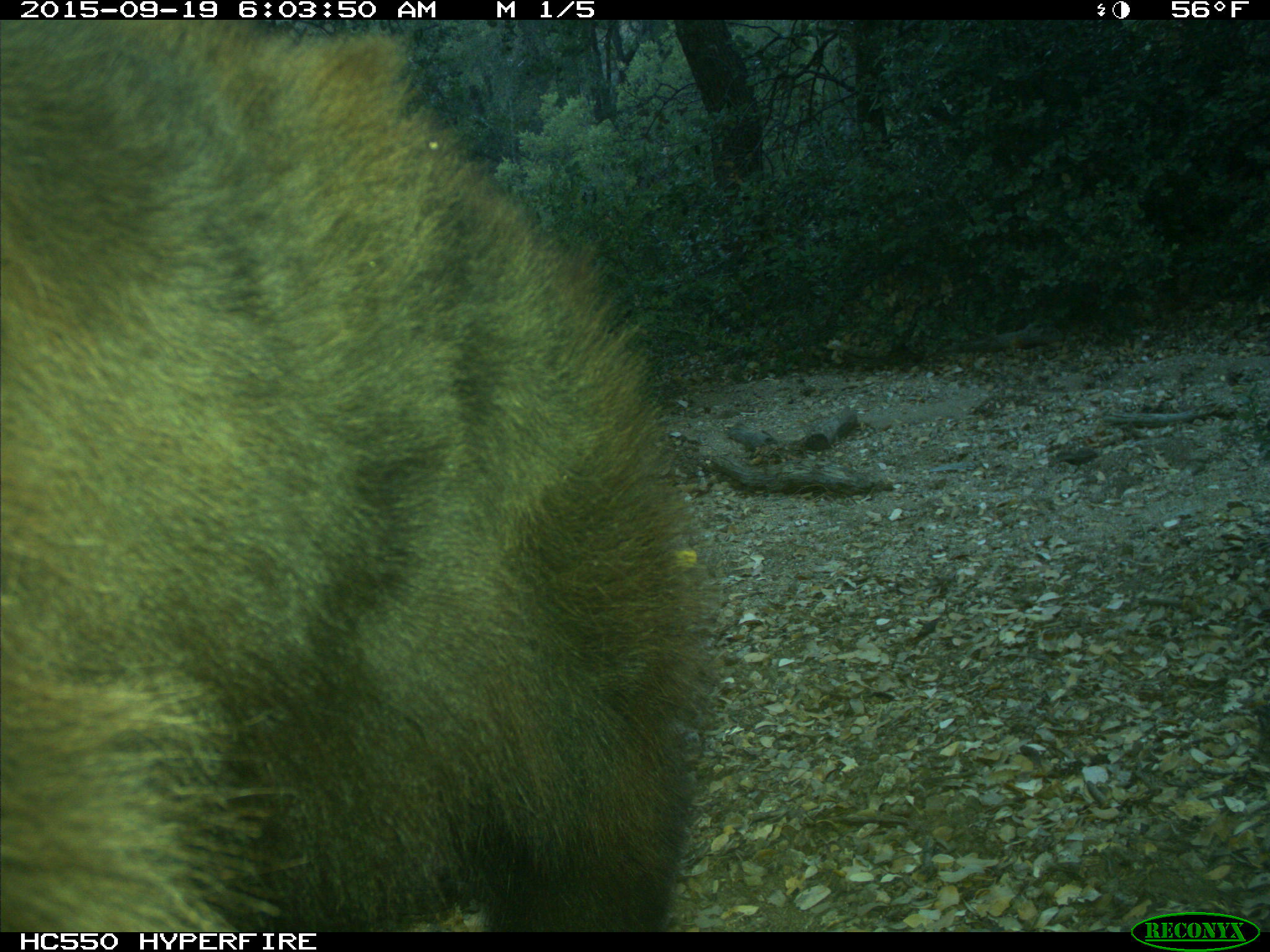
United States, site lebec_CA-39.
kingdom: Animalia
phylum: Chordata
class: Mammalia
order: Carnivora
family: Ursidae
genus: Ursus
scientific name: Ursus americanus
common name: american black bear